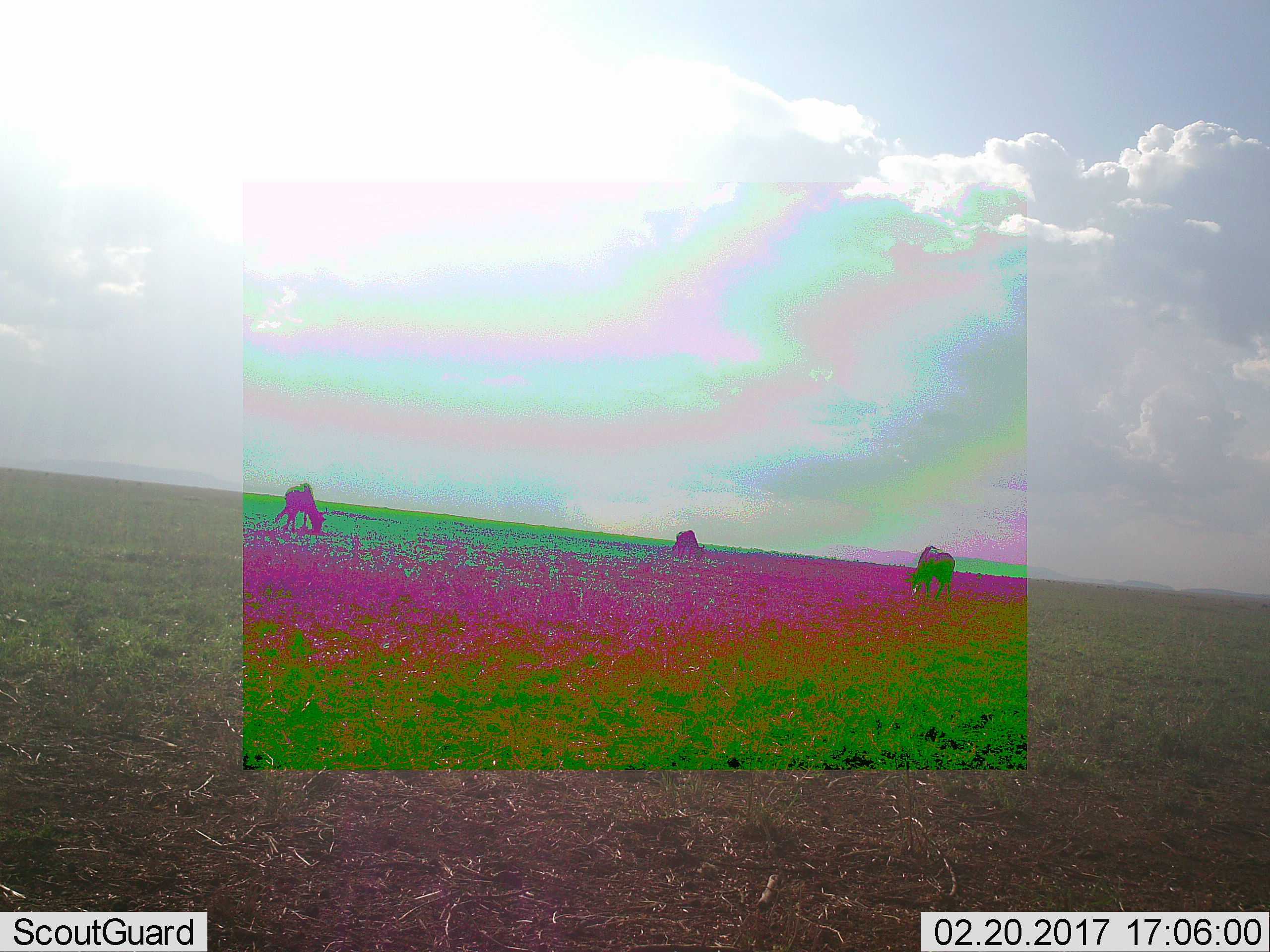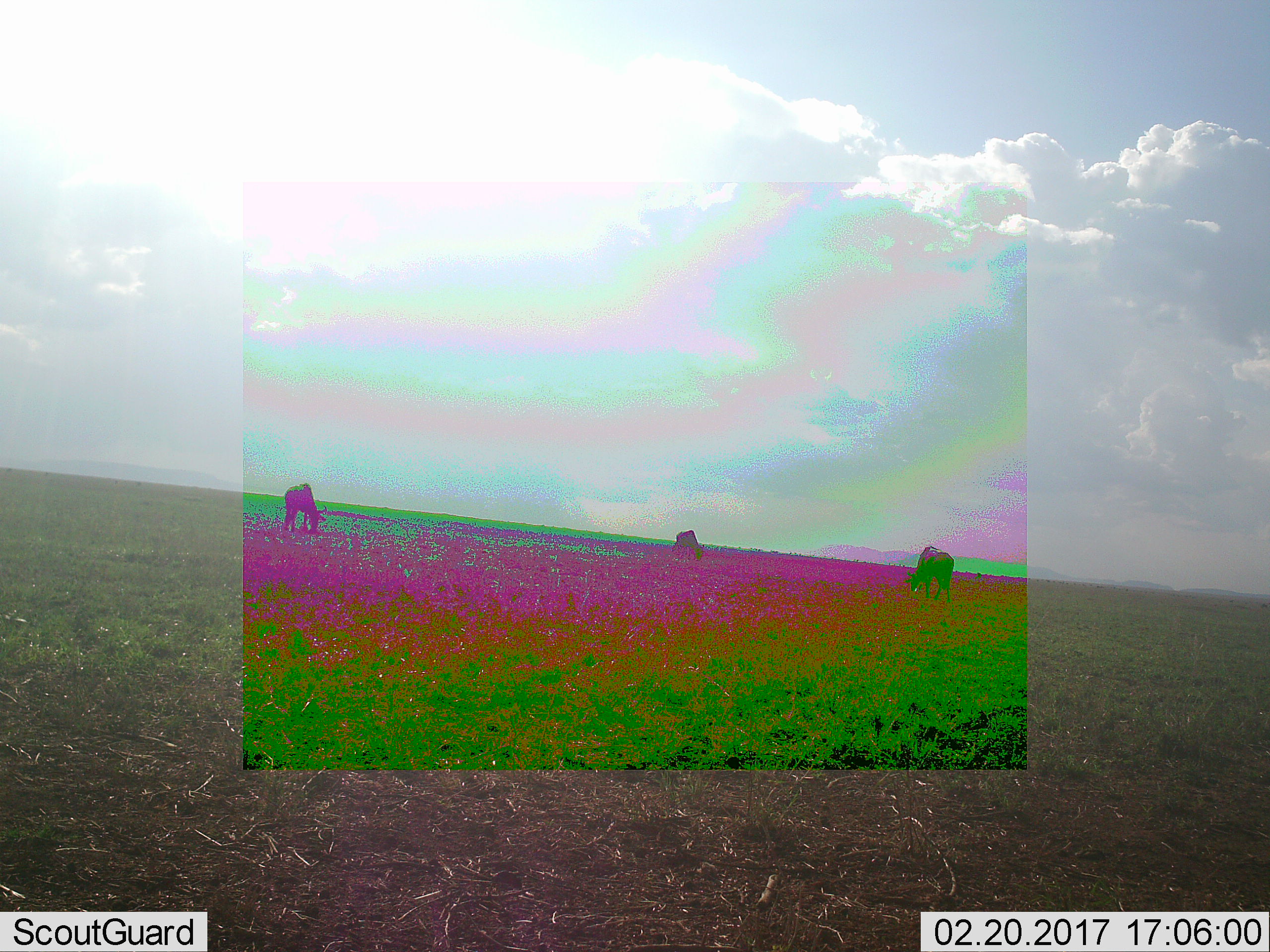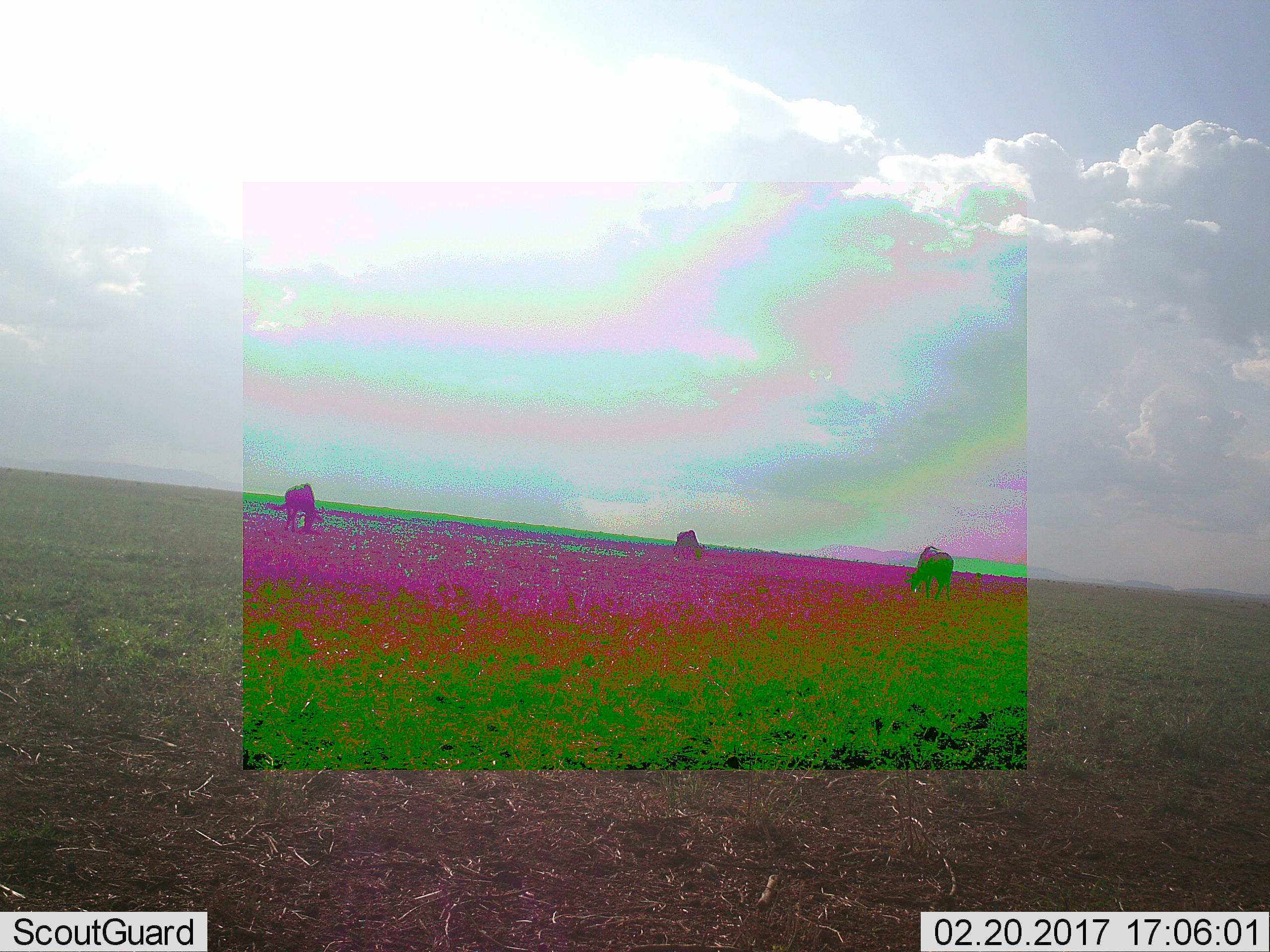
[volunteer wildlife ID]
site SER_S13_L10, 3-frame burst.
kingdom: Animalia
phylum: Chordata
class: Mammalia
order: Artiodactyla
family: Bovidae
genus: Connochaetes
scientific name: Connochaetes taurinus taurinus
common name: blue wildebeest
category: wildebeestblue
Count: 3.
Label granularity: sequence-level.